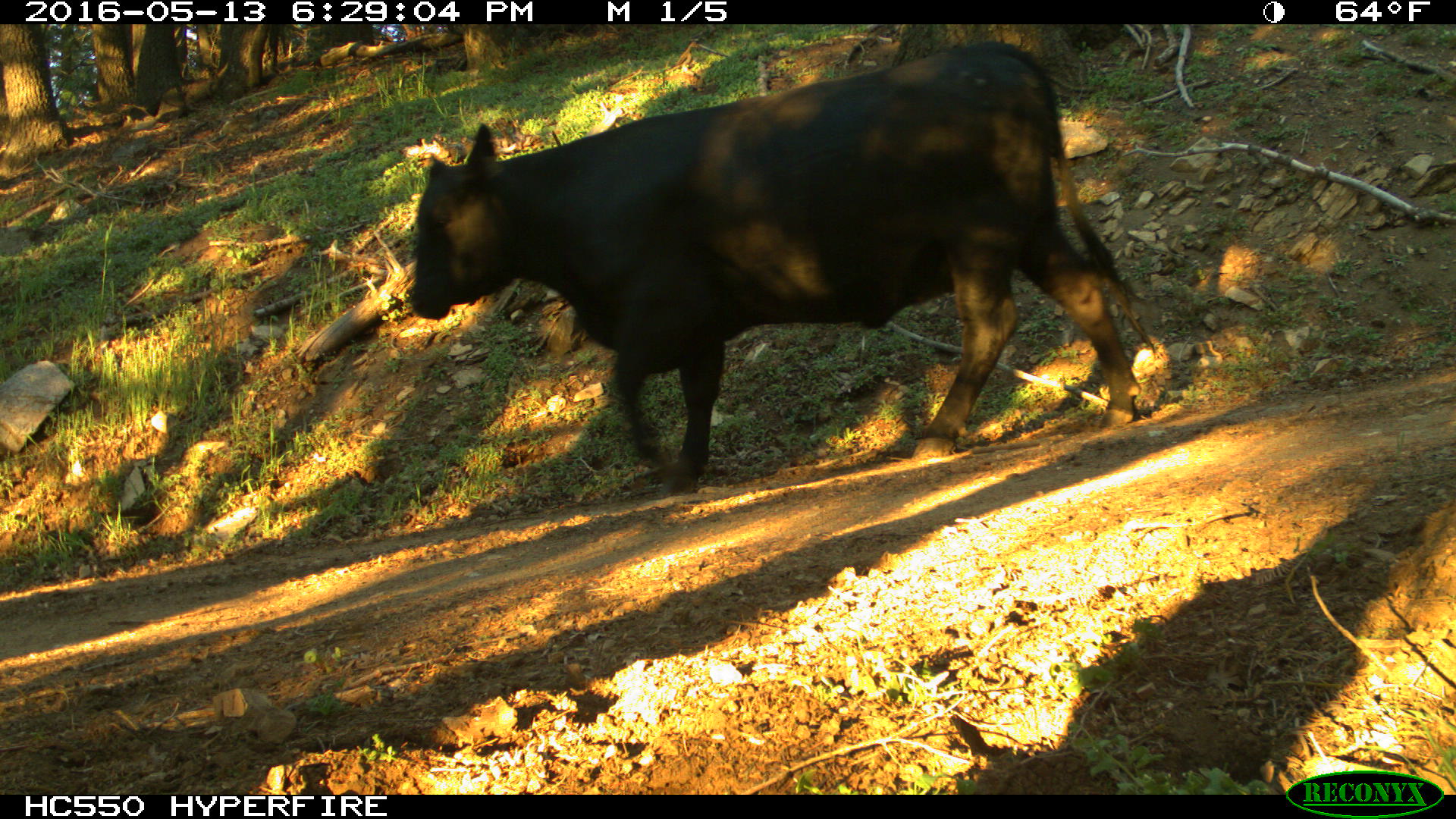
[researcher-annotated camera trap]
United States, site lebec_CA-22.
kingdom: Animalia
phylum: Chordata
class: Mammalia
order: Artiodactyla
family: Bovidae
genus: Bos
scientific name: Bos taurus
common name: domestic cow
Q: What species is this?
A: Bos taurus (domestic cow).